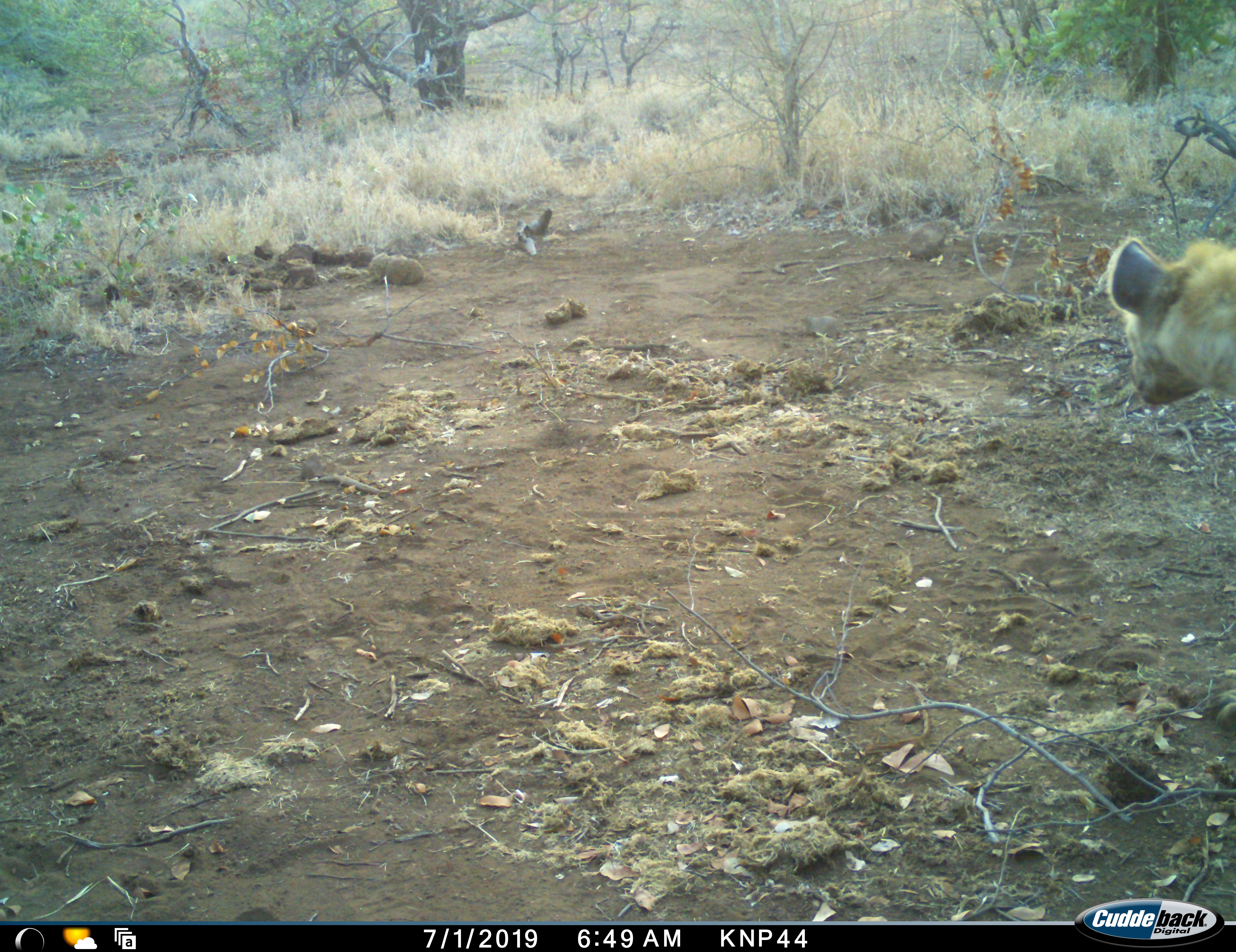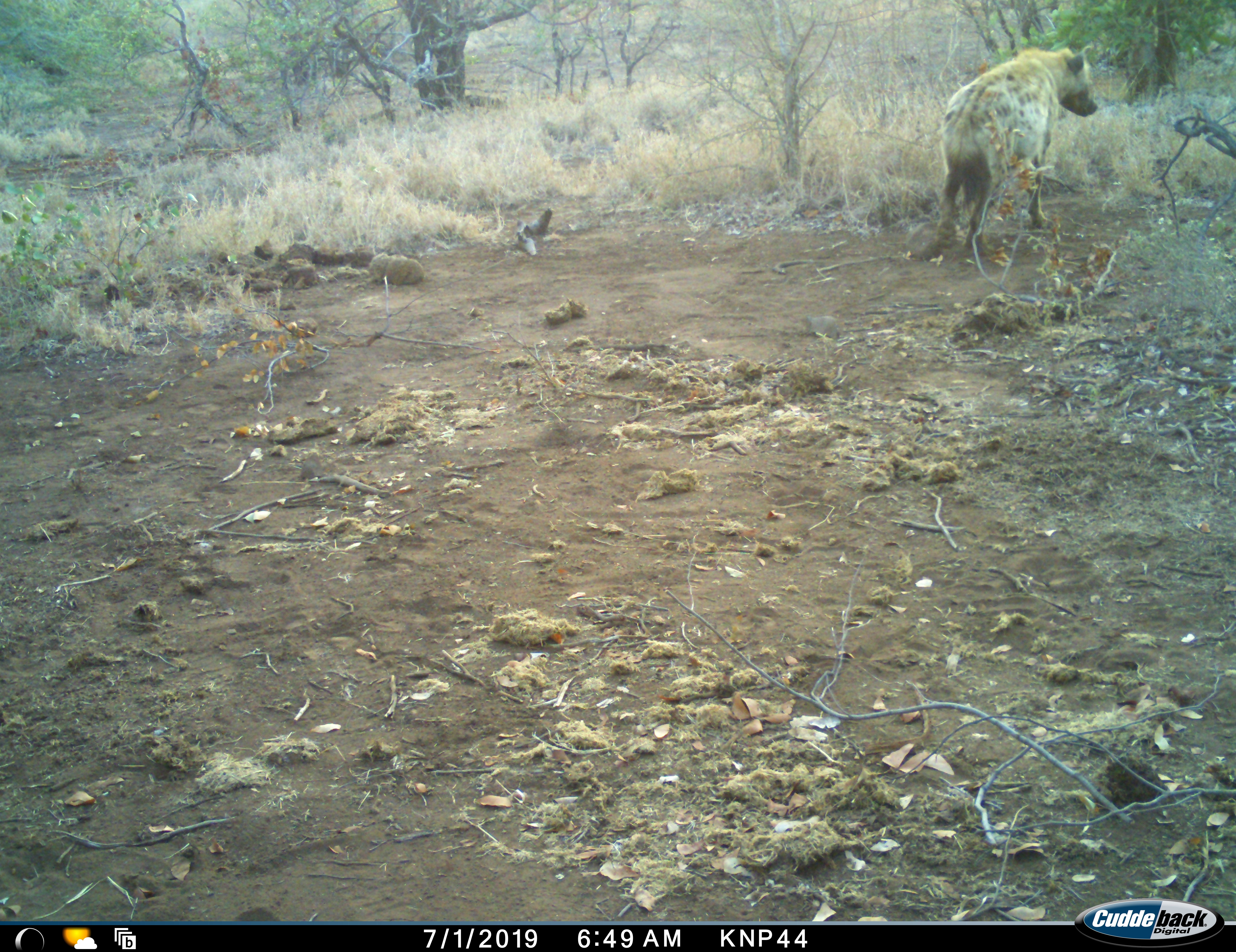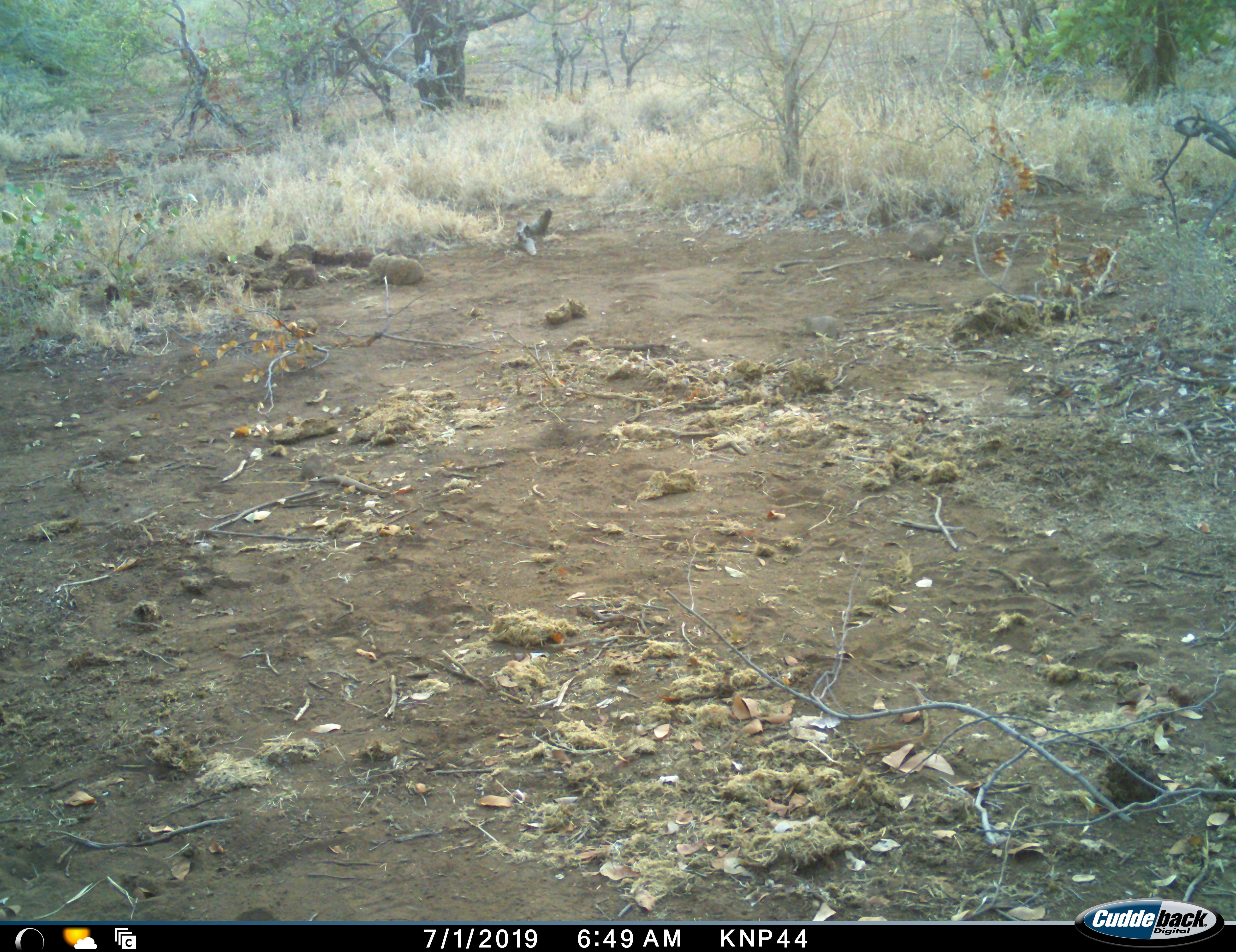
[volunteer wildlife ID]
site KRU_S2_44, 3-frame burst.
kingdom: Animalia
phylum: Chordata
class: Mammalia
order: Carnivora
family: Hyaenidae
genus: Crocuta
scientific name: Crocuta crocuta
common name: spotted hyena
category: hyenaspotted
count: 1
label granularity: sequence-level